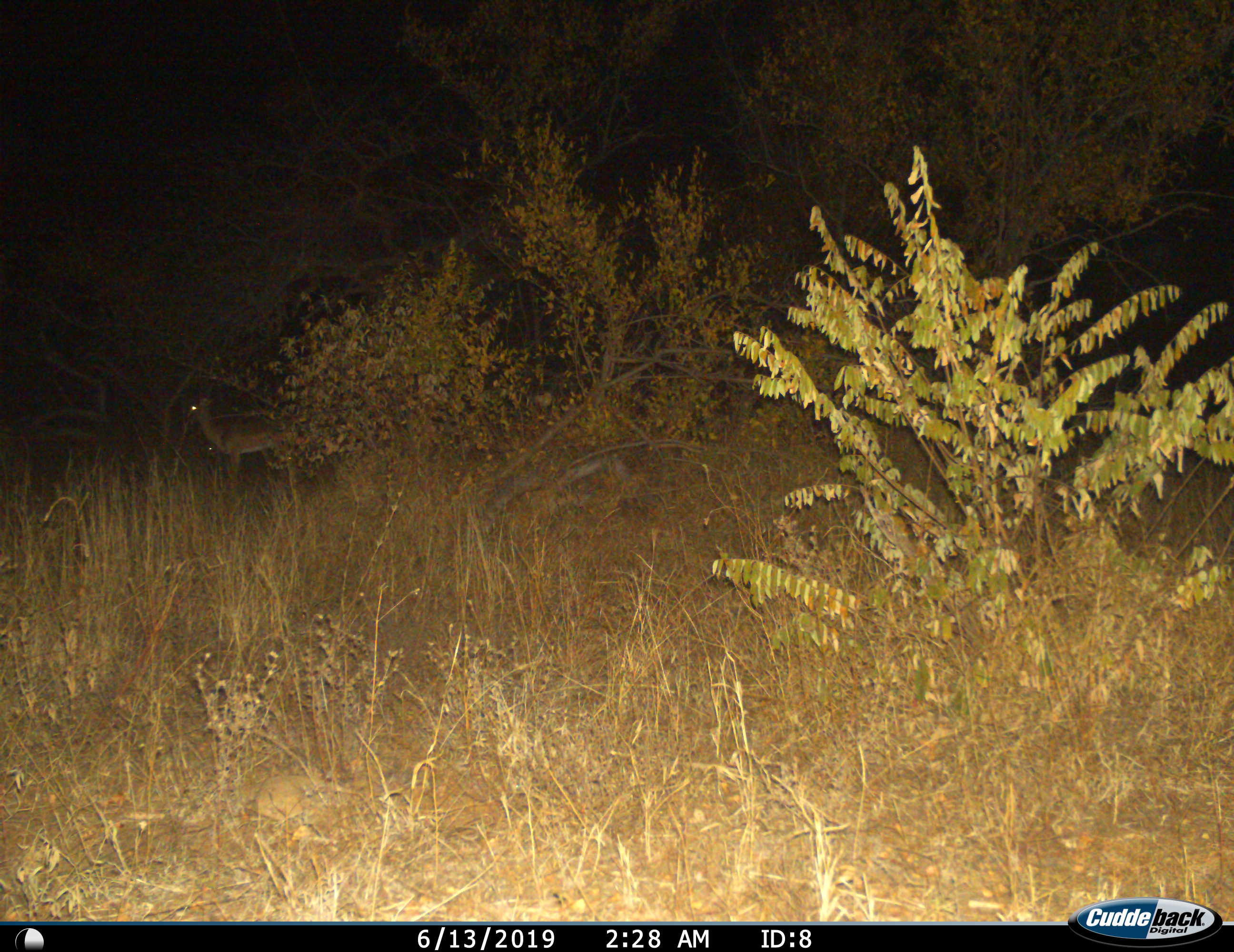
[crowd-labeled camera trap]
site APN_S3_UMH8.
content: unidentified animal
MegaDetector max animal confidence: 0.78